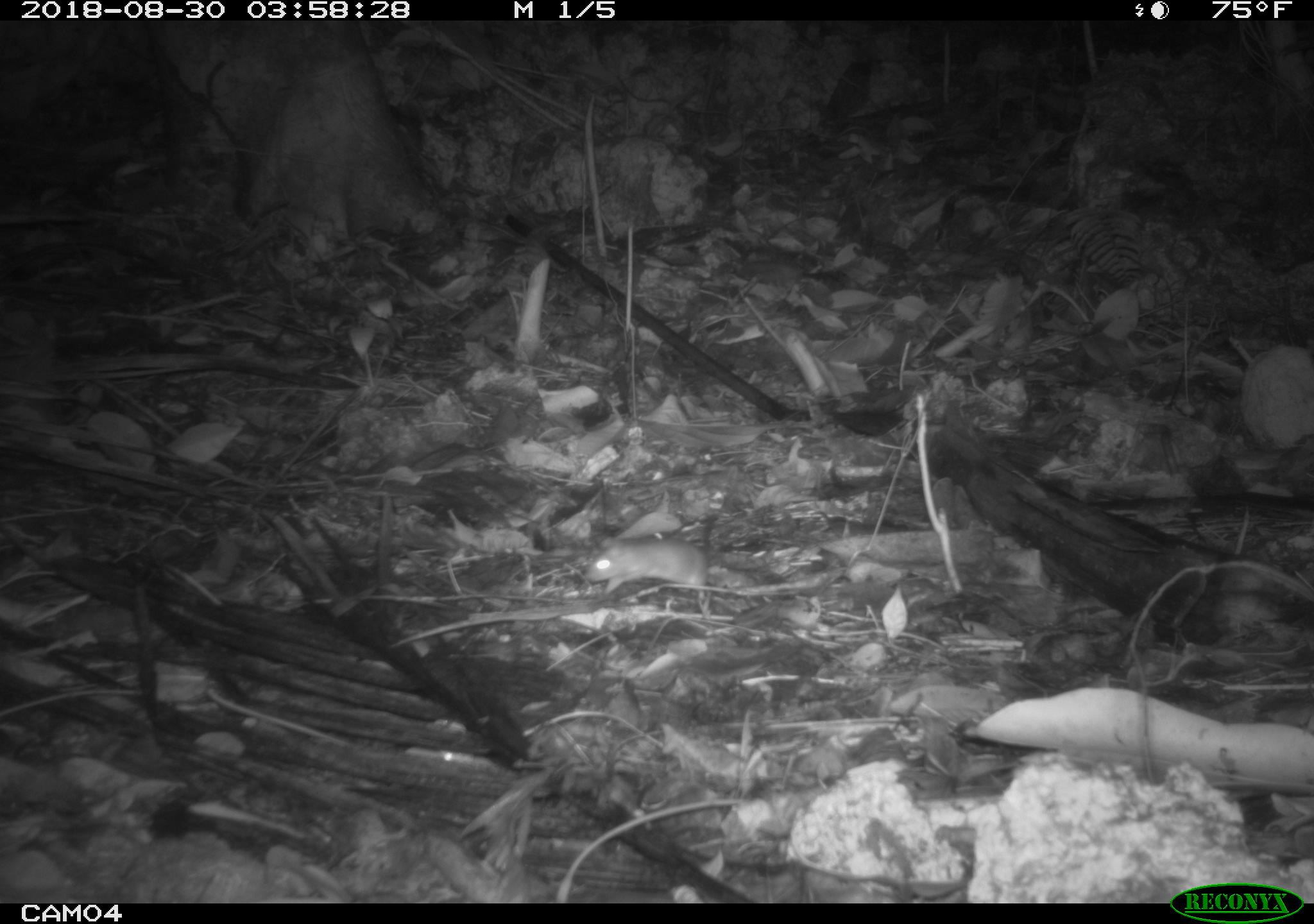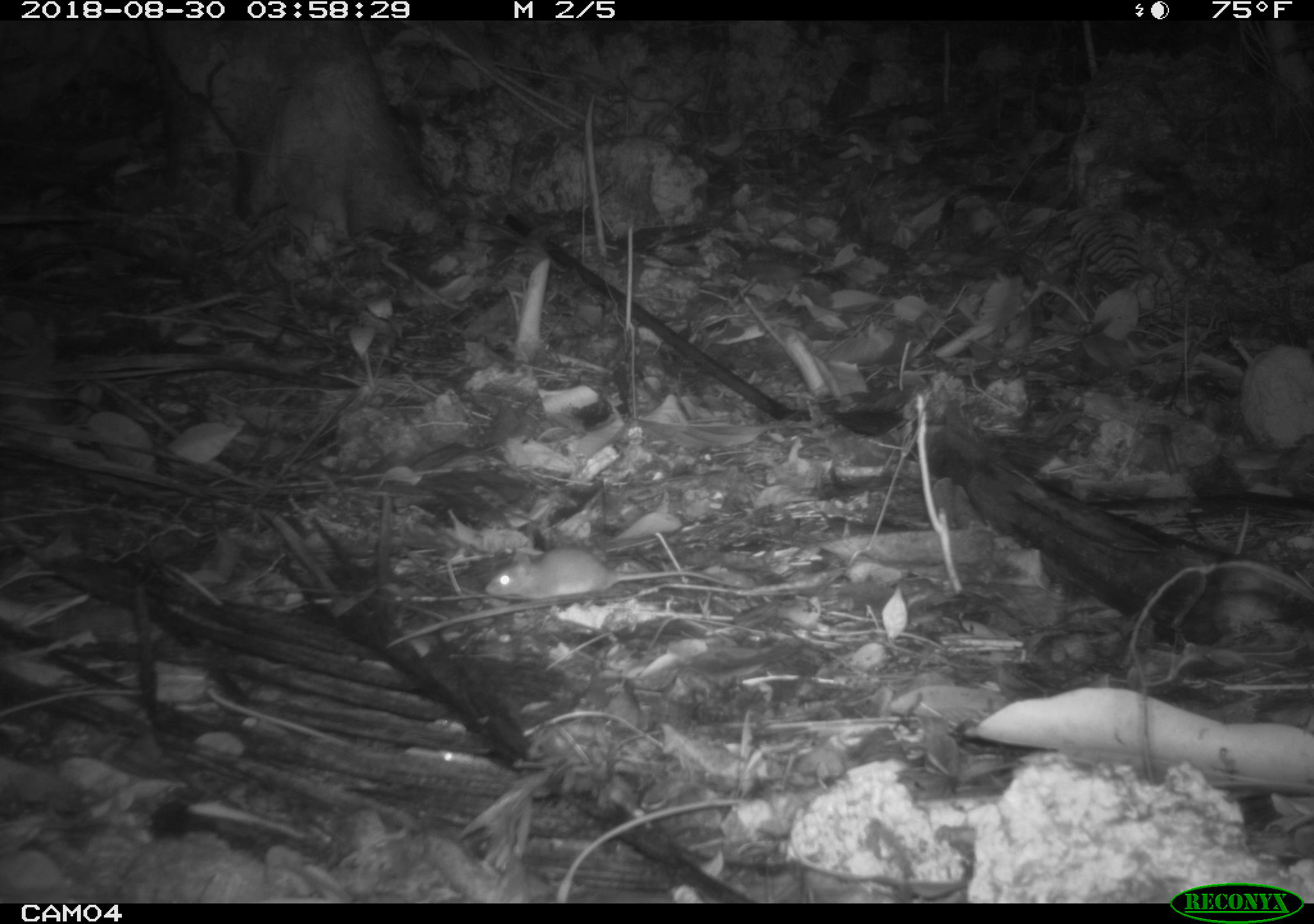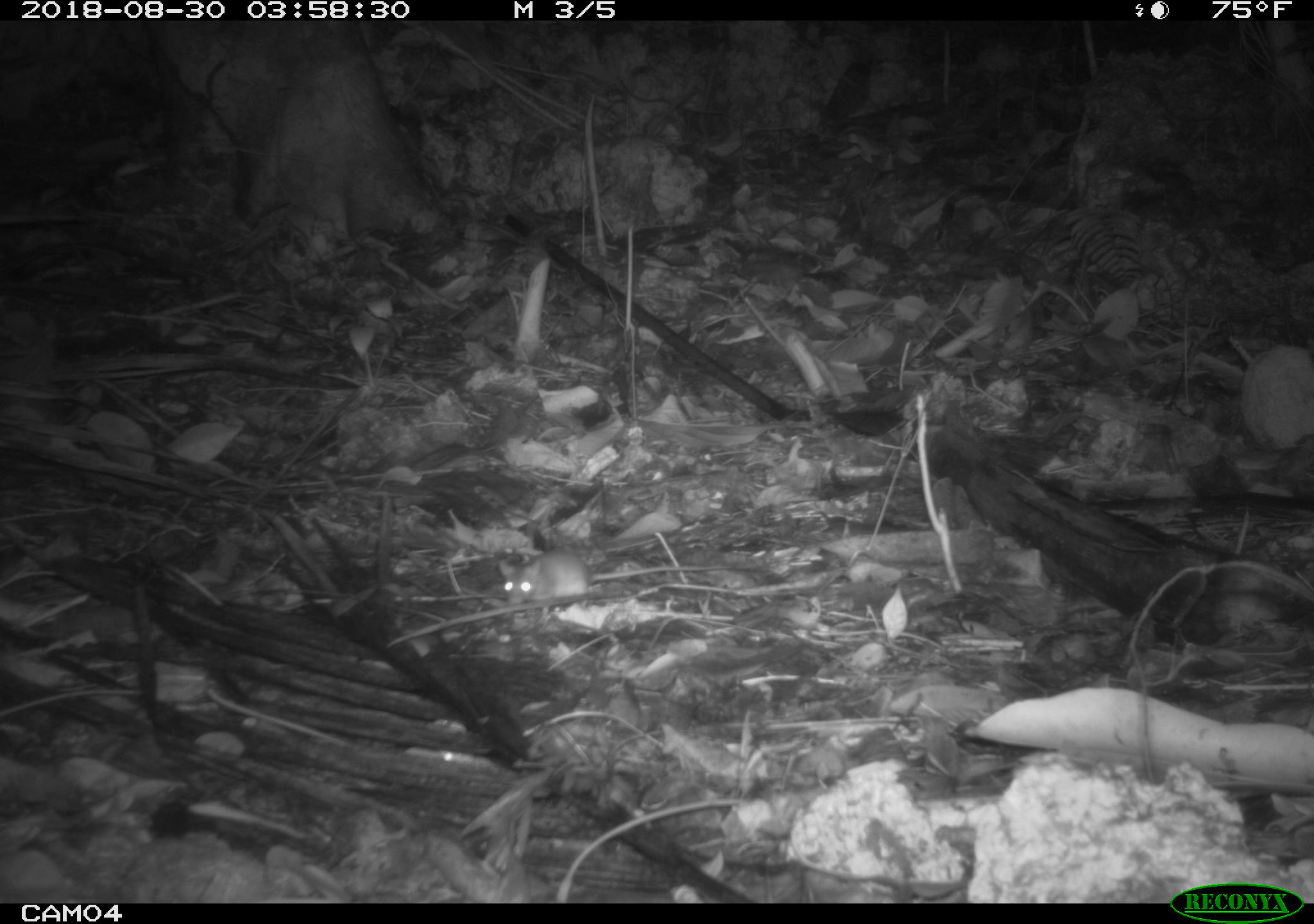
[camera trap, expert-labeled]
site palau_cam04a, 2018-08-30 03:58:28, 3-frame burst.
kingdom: Animalia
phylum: Chordata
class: Mammalia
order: Rodentia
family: Muridae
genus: Rattus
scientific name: Rattus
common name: rat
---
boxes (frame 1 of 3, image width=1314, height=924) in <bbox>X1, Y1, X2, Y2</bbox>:
rat: <bbox>578, 512, 767, 617</bbox>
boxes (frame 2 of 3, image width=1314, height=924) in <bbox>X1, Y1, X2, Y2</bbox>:
rat: <bbox>482, 545, 746, 606</bbox>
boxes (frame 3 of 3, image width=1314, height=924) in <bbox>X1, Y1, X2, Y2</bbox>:
rat: <bbox>497, 545, 712, 613</bbox>